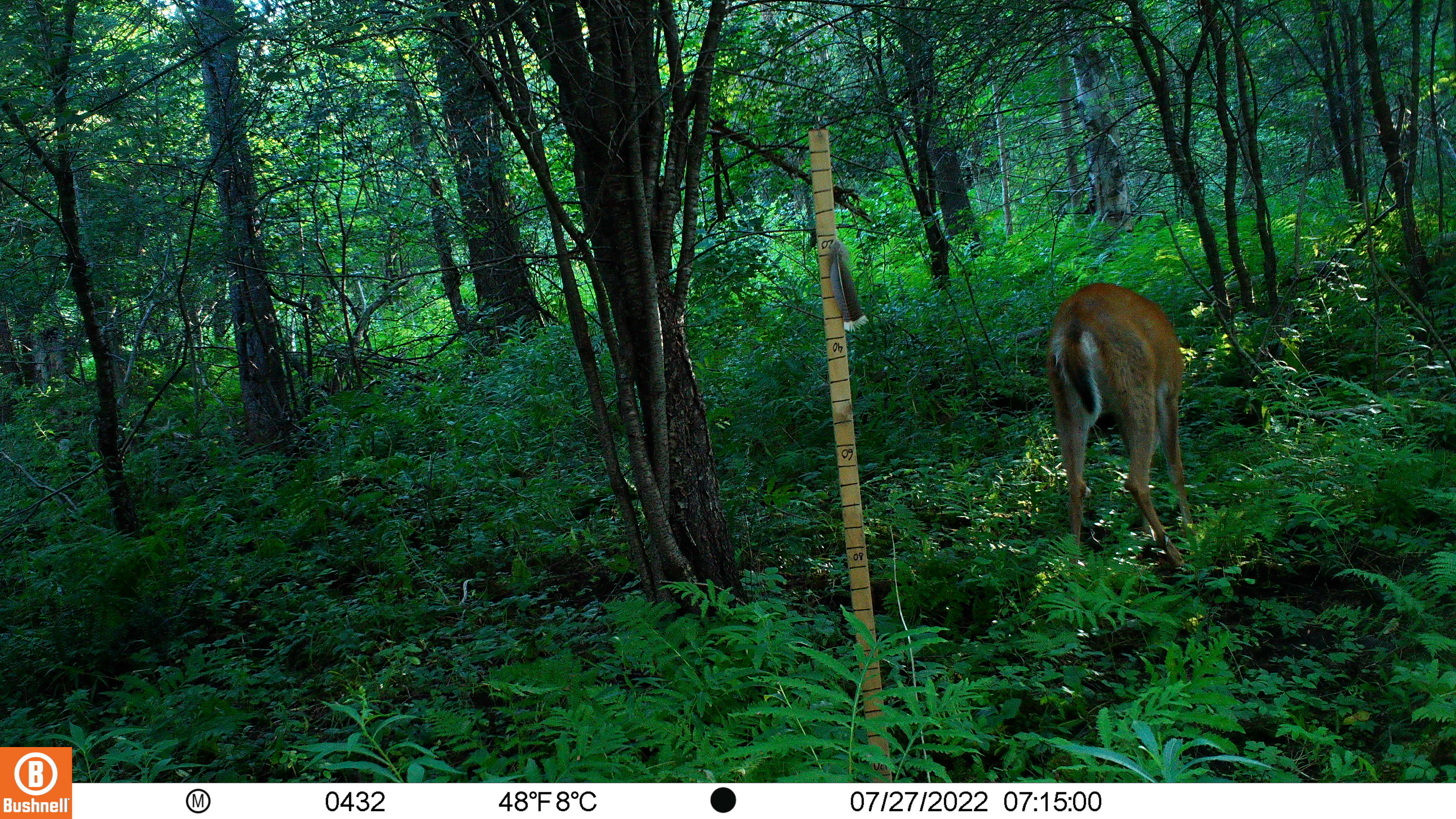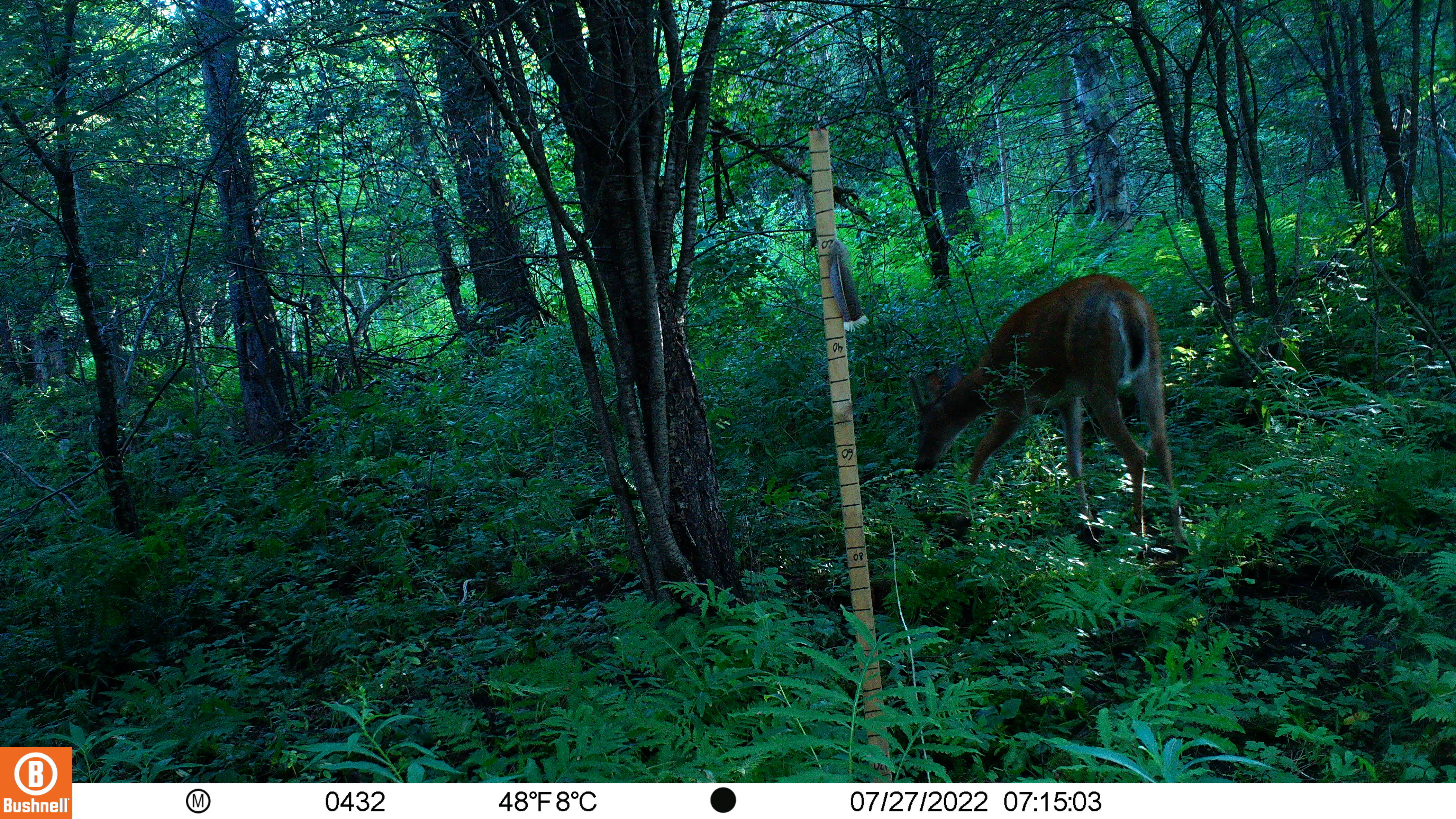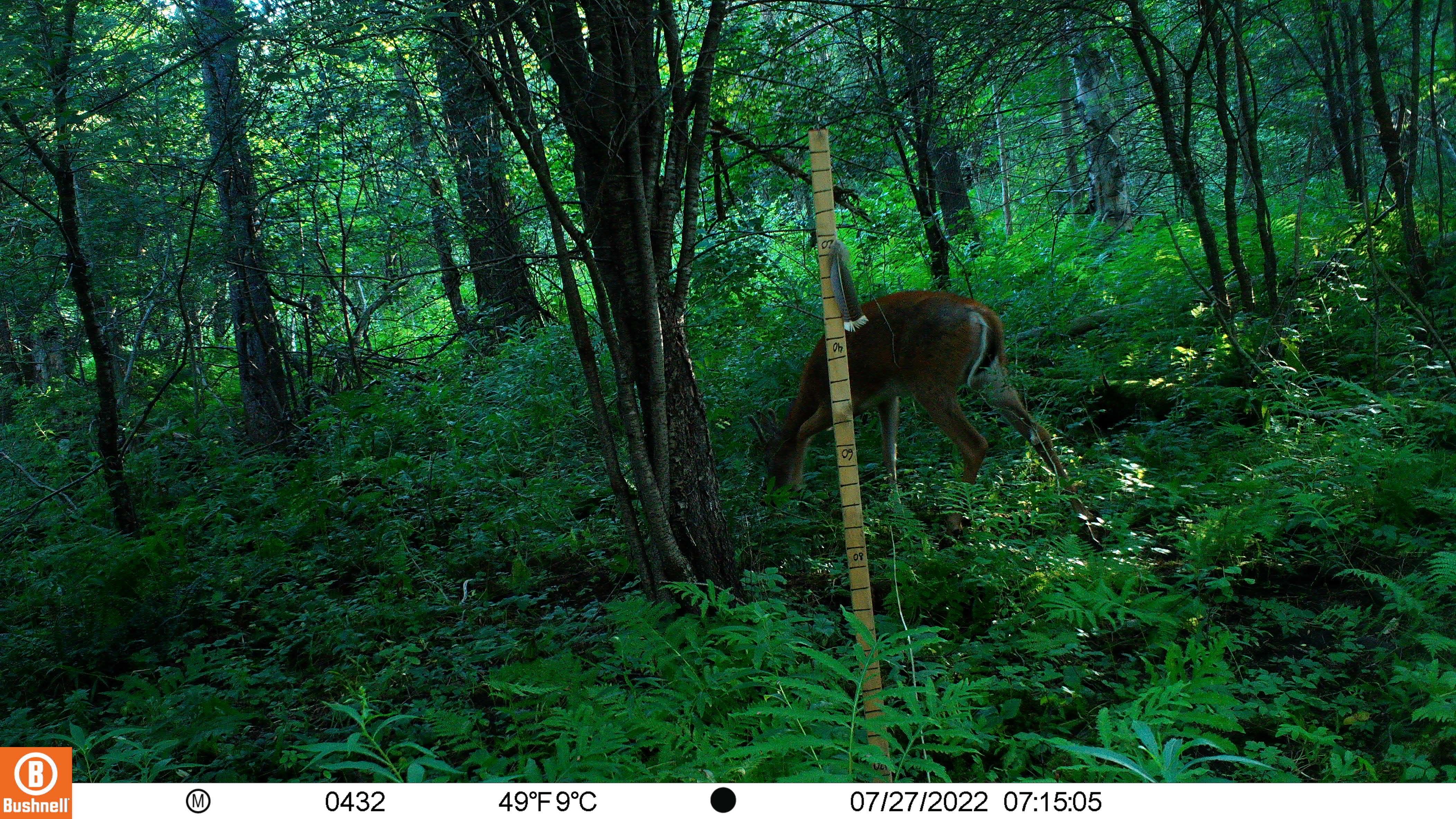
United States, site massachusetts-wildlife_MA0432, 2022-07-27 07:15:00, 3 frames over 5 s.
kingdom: Animalia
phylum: Chordata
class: Mammalia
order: Artiodactyla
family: Cervidae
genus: Odocoileus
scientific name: Odocoileus virginianus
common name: white-tailed deer